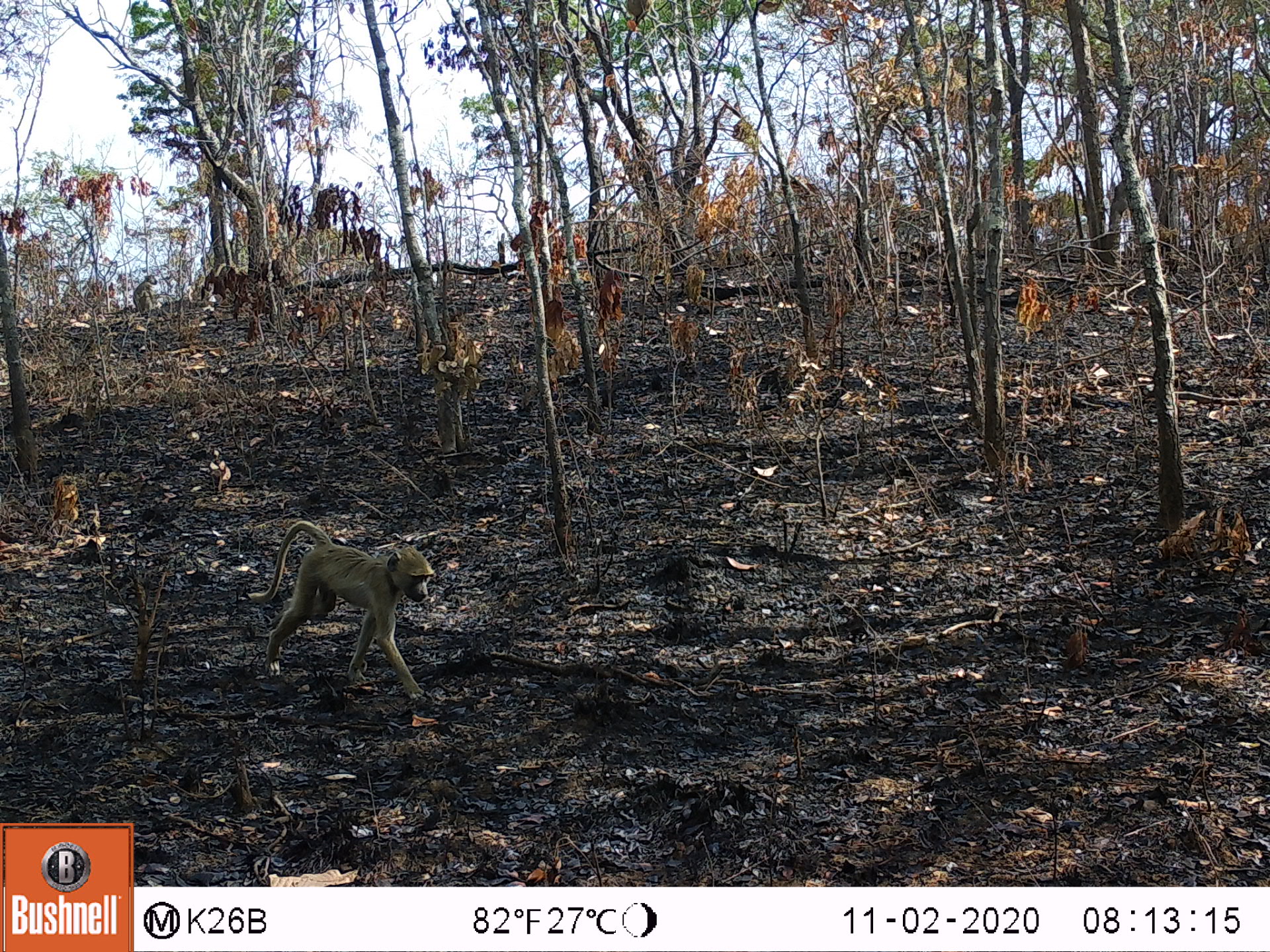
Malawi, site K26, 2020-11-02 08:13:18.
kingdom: Animalia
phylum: Chordata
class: Mammalia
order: Primates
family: Cercopithecidae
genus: Papio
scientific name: Papio cynocephalus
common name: yellow baboon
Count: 2.